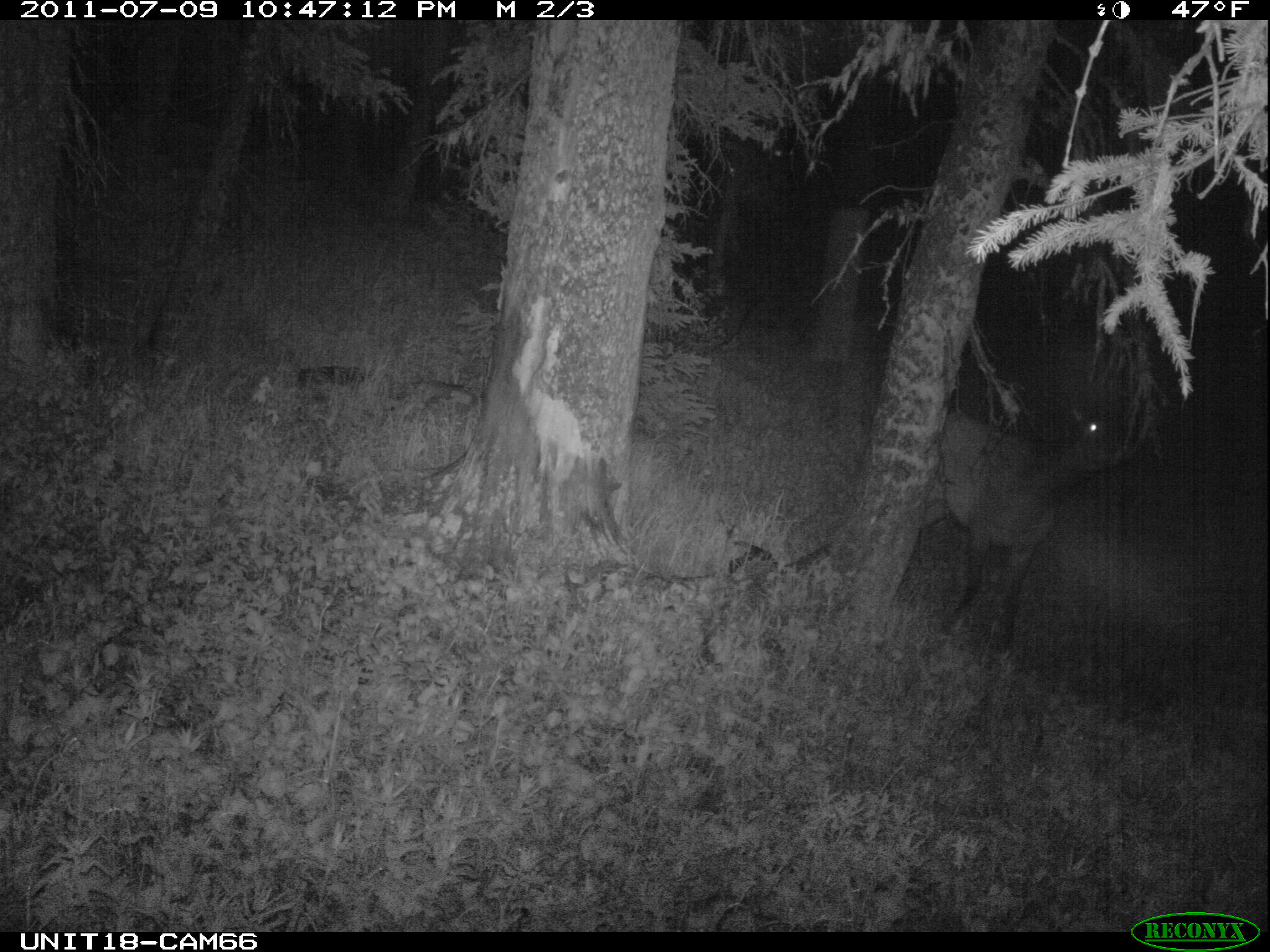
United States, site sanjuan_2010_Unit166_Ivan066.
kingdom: Animalia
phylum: Chordata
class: Mammalia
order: Artiodactyla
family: Cervidae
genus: Cervus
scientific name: Cervus elaphus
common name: red deer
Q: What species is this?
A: Cervus elaphus (red deer).